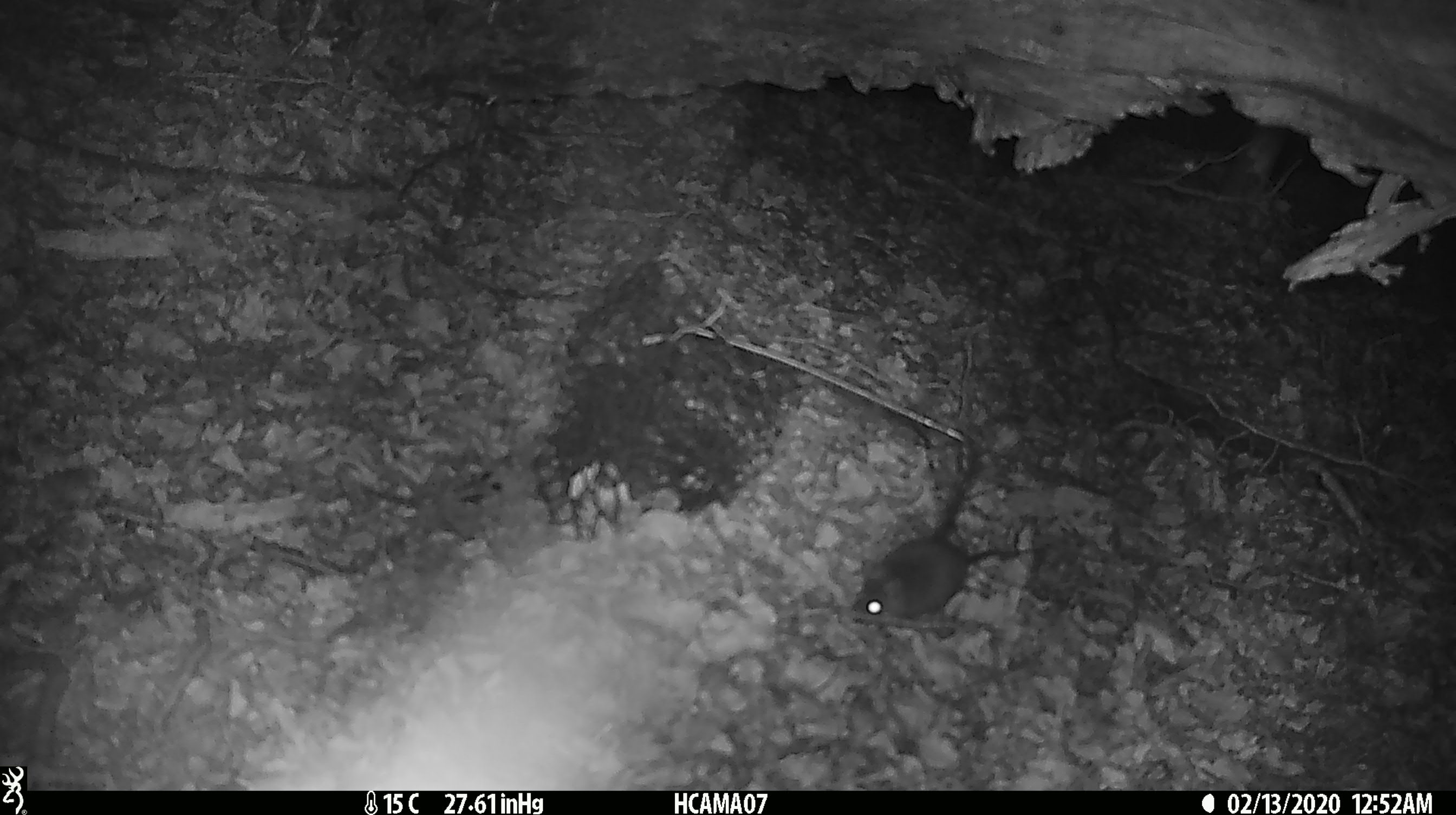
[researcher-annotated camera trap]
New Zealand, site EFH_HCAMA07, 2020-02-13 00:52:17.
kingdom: Animalia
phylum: Chordata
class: Mammalia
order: Rodentia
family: Muridae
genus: Mus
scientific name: Mus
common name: mouse